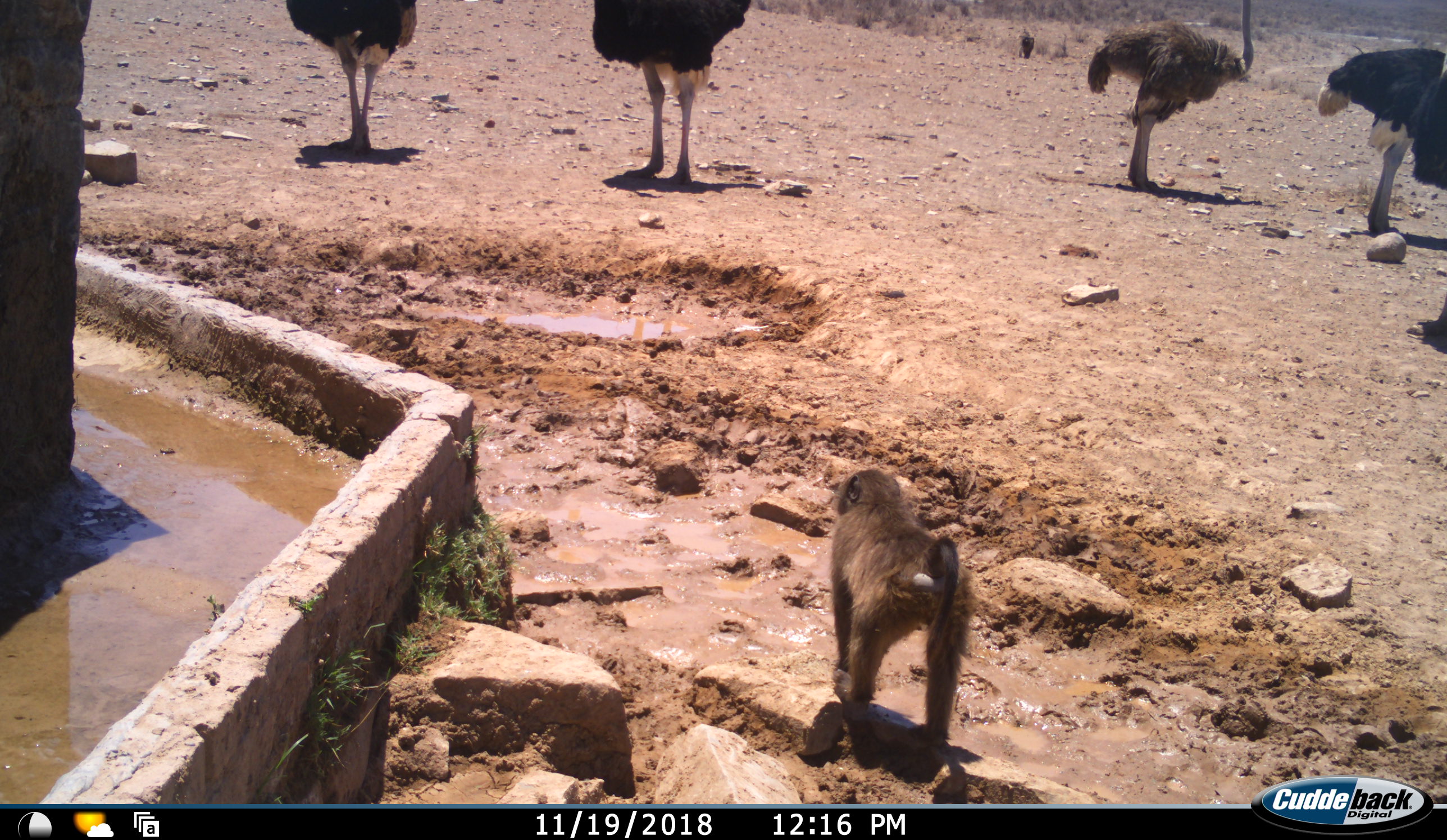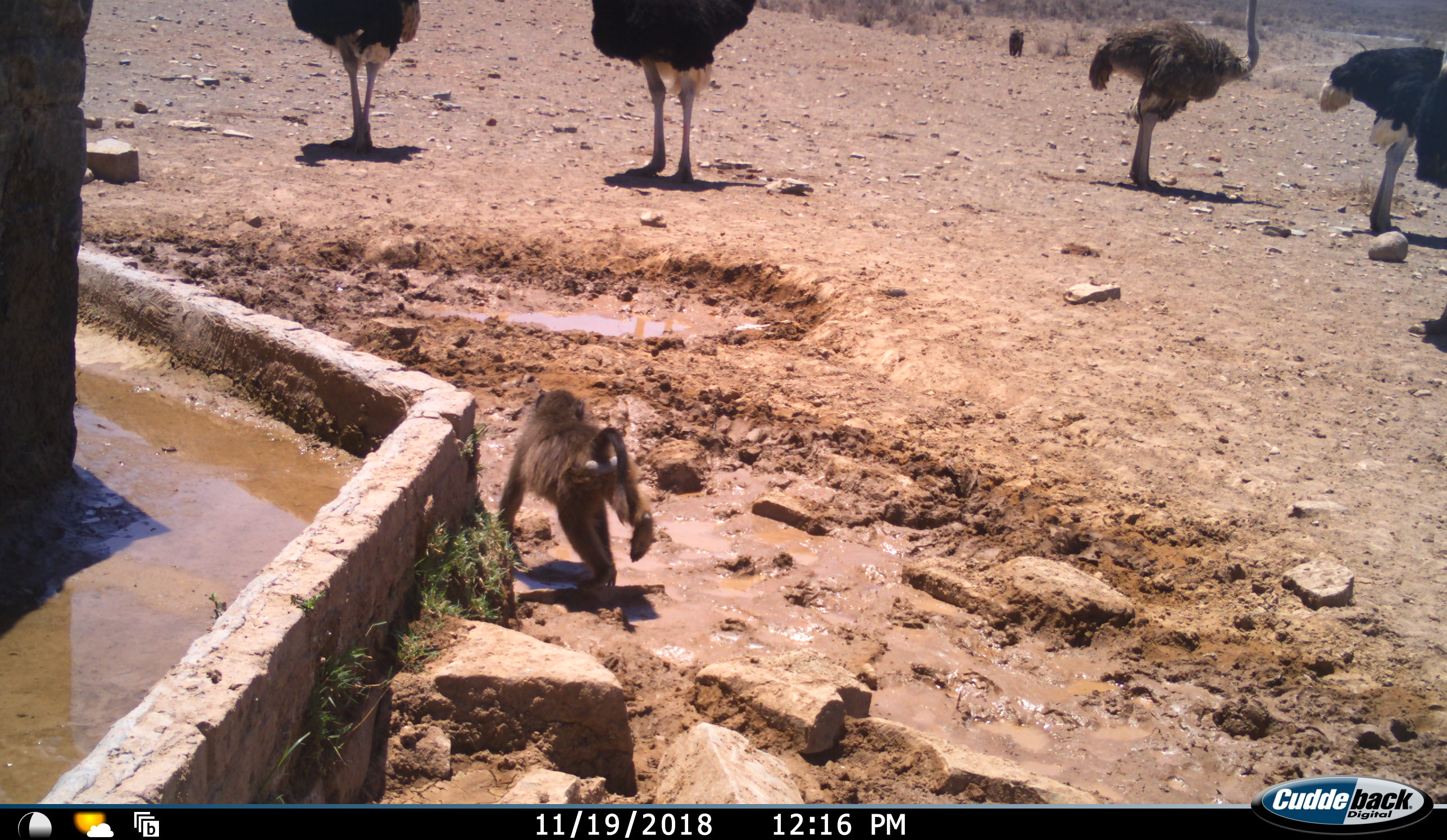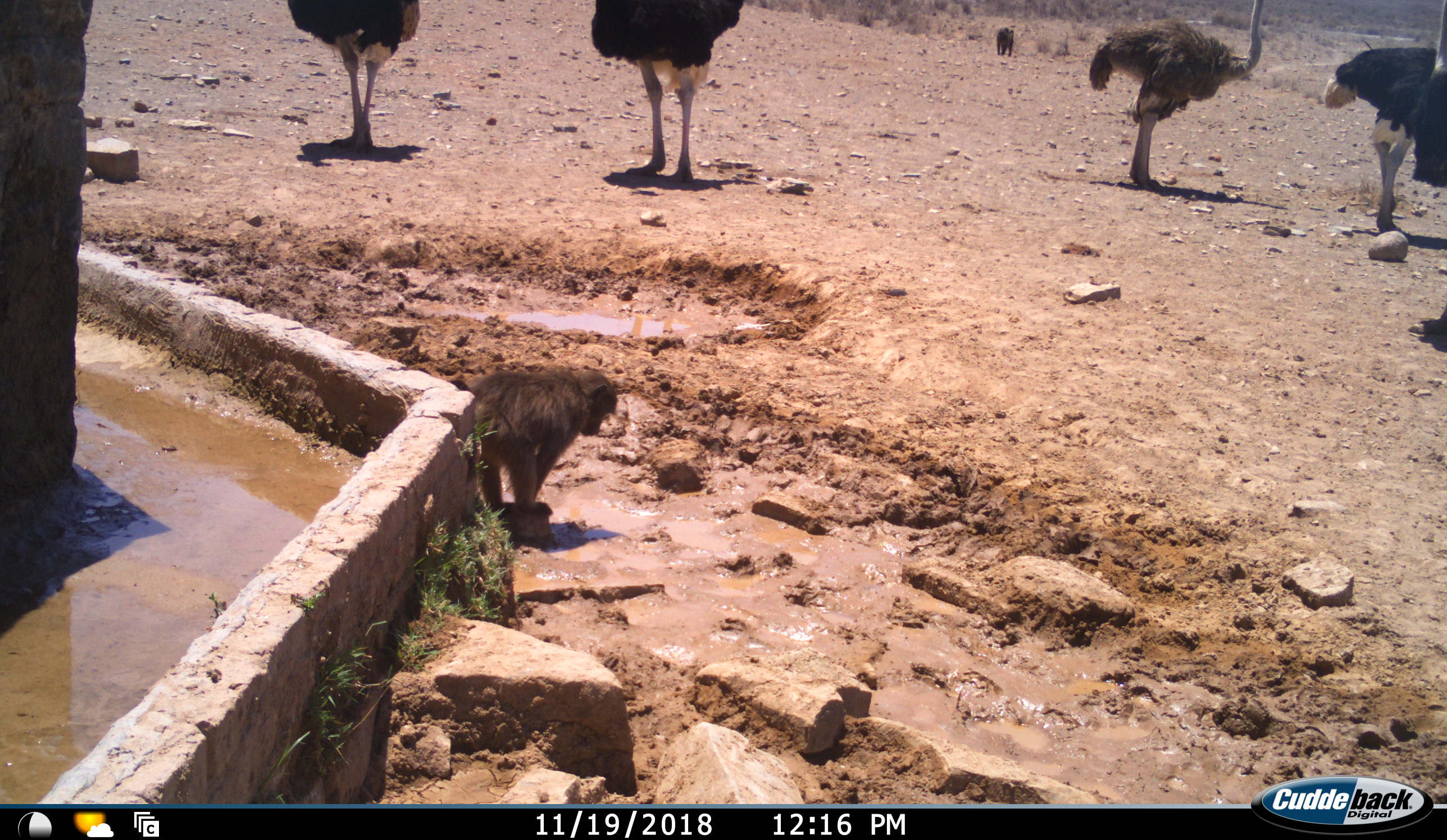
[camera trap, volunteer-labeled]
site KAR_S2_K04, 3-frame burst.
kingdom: Animalia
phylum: Chordata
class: Mammalia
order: Primates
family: Cercopithecidae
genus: Papio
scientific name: Papio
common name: baboon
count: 2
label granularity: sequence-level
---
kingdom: Animalia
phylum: Chordata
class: Aves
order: Struthioniformes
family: Struthionidae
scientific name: Struthionidae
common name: ostrich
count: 5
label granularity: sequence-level